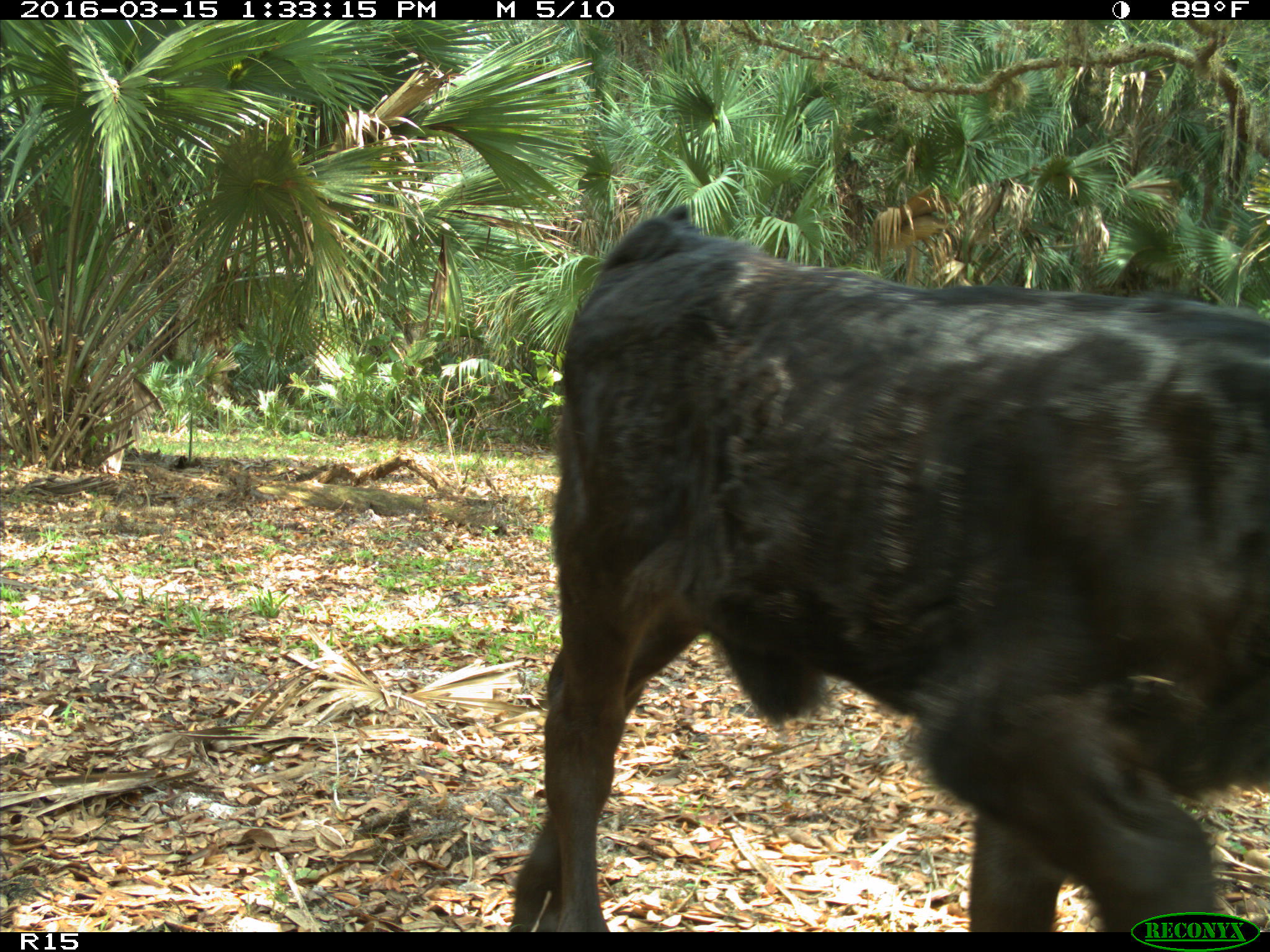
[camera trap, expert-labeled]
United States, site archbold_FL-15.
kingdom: Animalia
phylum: Chordata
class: Mammalia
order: Artiodactyla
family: Bovidae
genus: Bos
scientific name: Bos taurus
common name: domestic cow